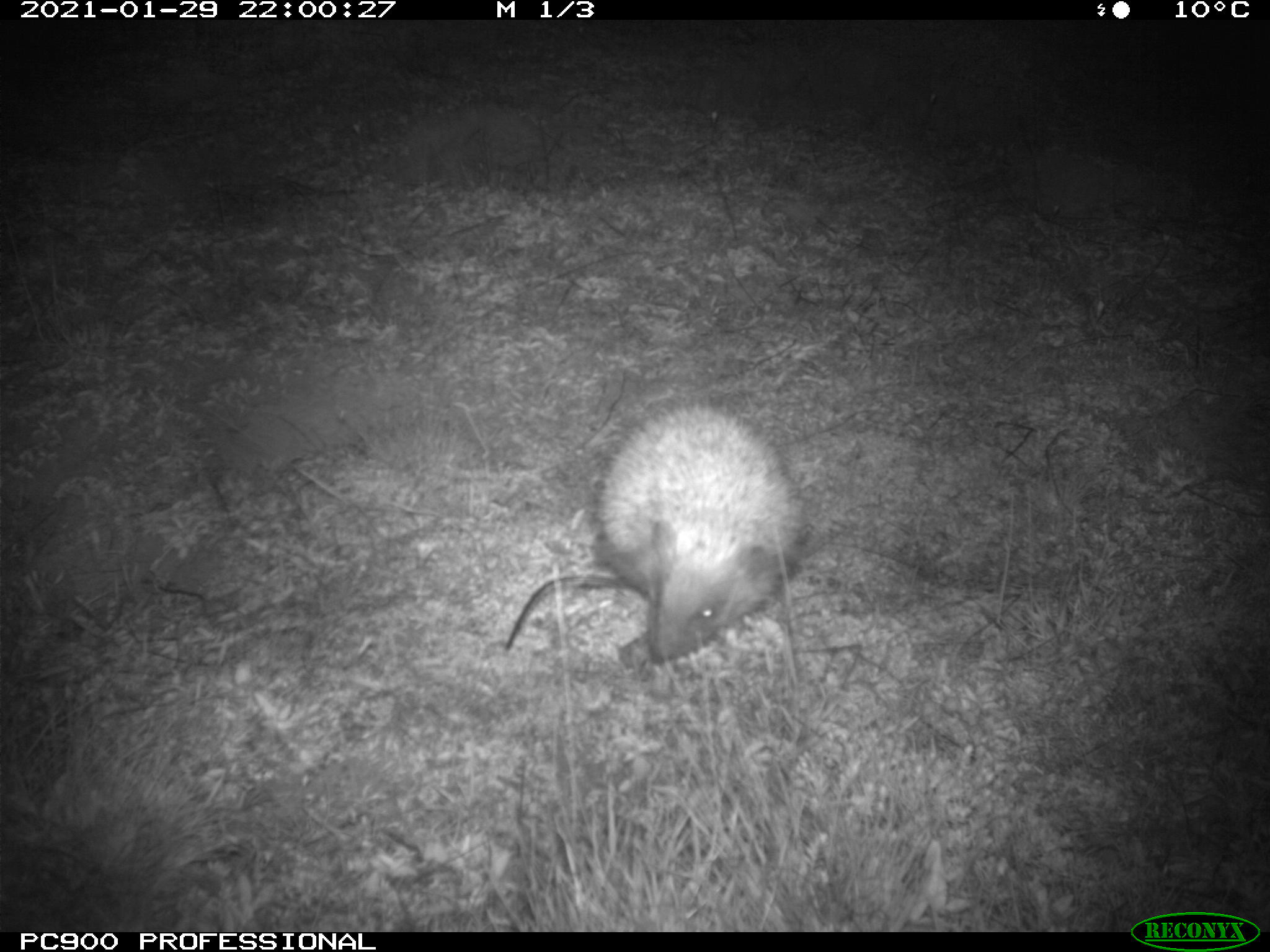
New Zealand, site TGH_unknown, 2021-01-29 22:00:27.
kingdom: Animalia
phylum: Chordata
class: Mammalia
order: Eulipotyphla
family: Erinaceidae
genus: Erinaceus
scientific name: Erinaceus europaeus europaeus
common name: european hedgehog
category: hedgehog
Hedgehog (european hedgehog) (Erinaceus europaeus europaeus).